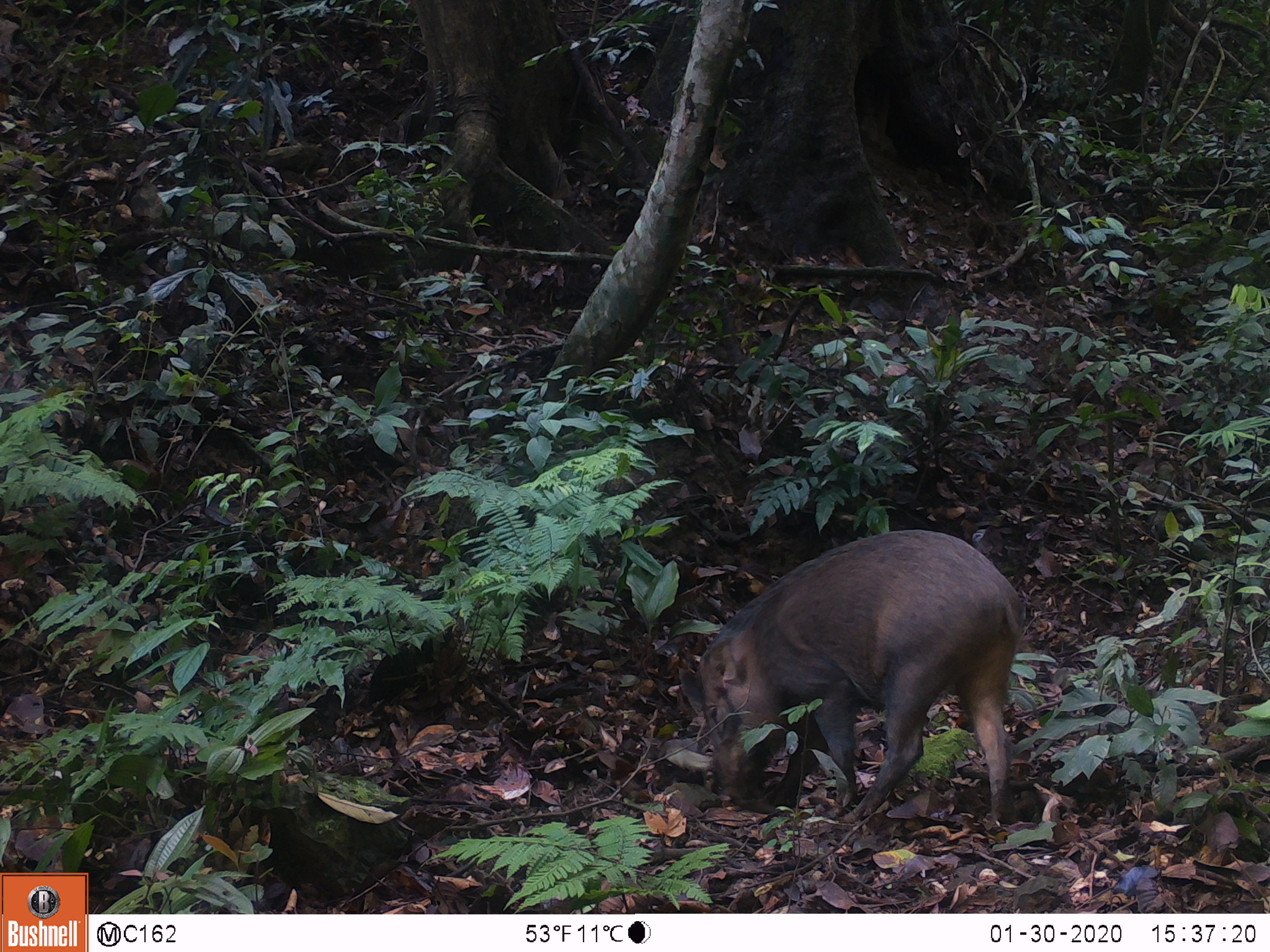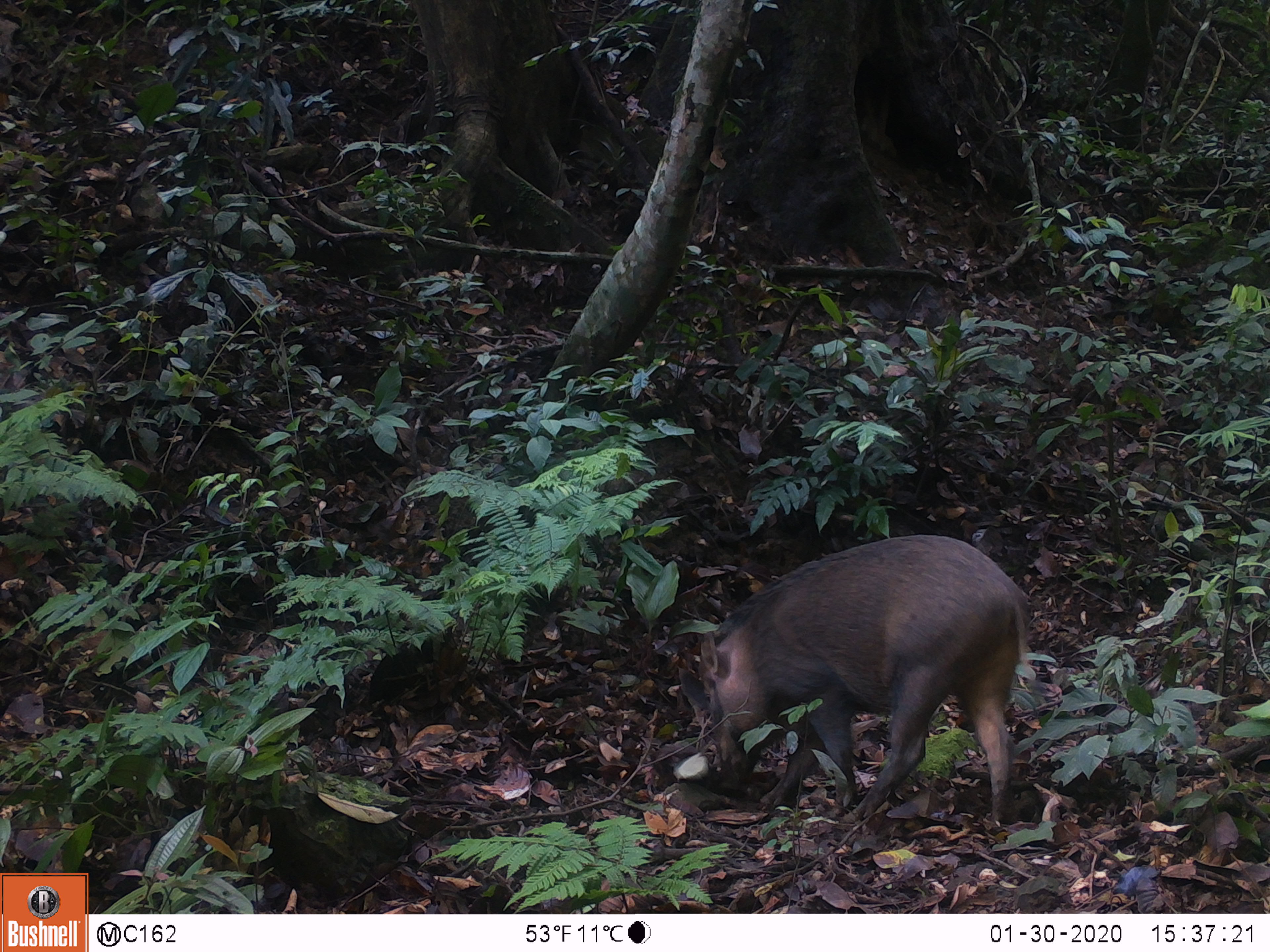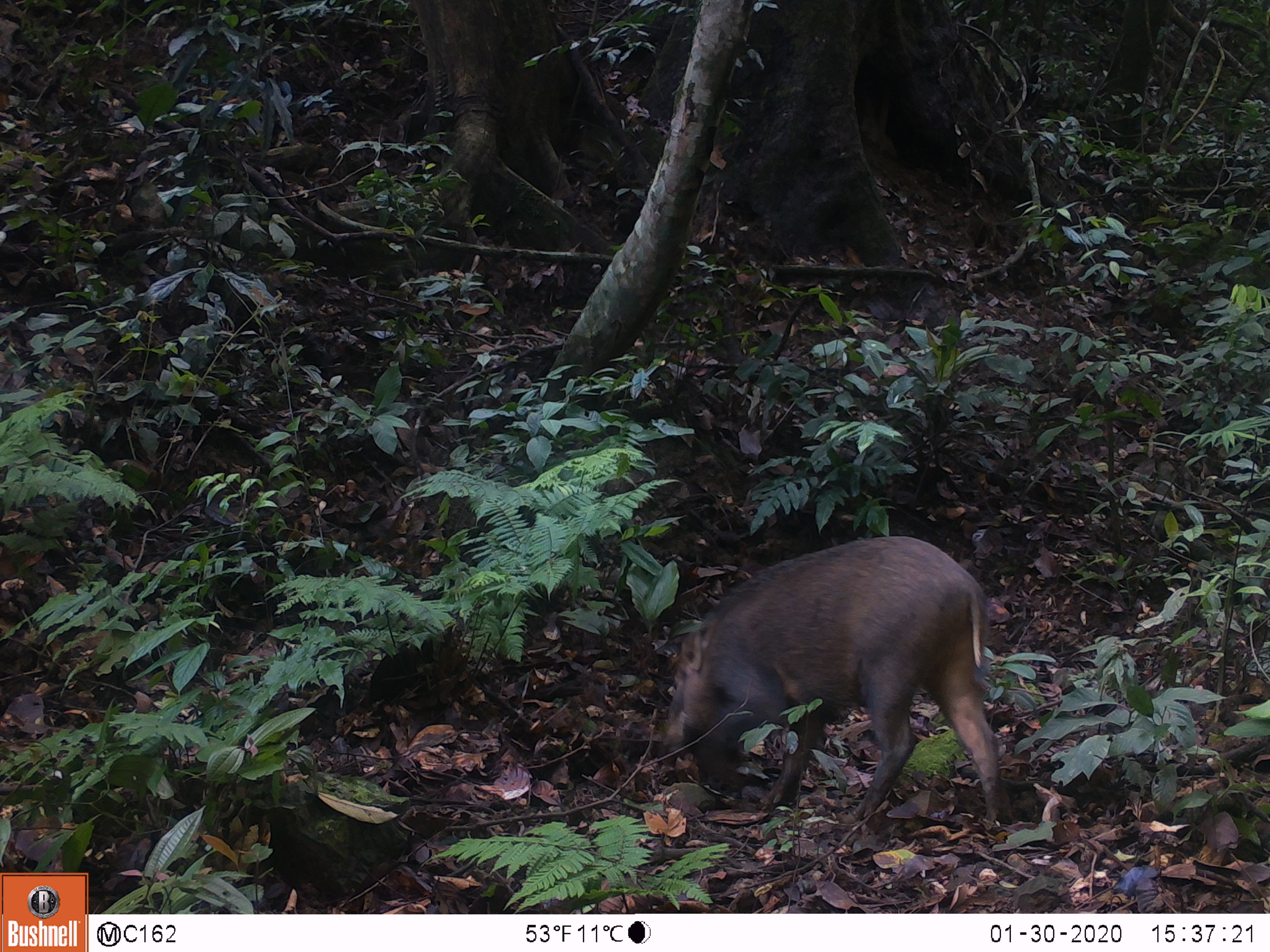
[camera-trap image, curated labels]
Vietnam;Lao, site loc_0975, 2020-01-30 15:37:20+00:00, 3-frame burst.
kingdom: Animalia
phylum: Chordata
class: Mammalia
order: Artiodactyla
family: Suidae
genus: Sus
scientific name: Sus scrofa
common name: eurasian wild pig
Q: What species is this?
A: Eurasian wild pig (Sus scrofa).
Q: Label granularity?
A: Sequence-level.